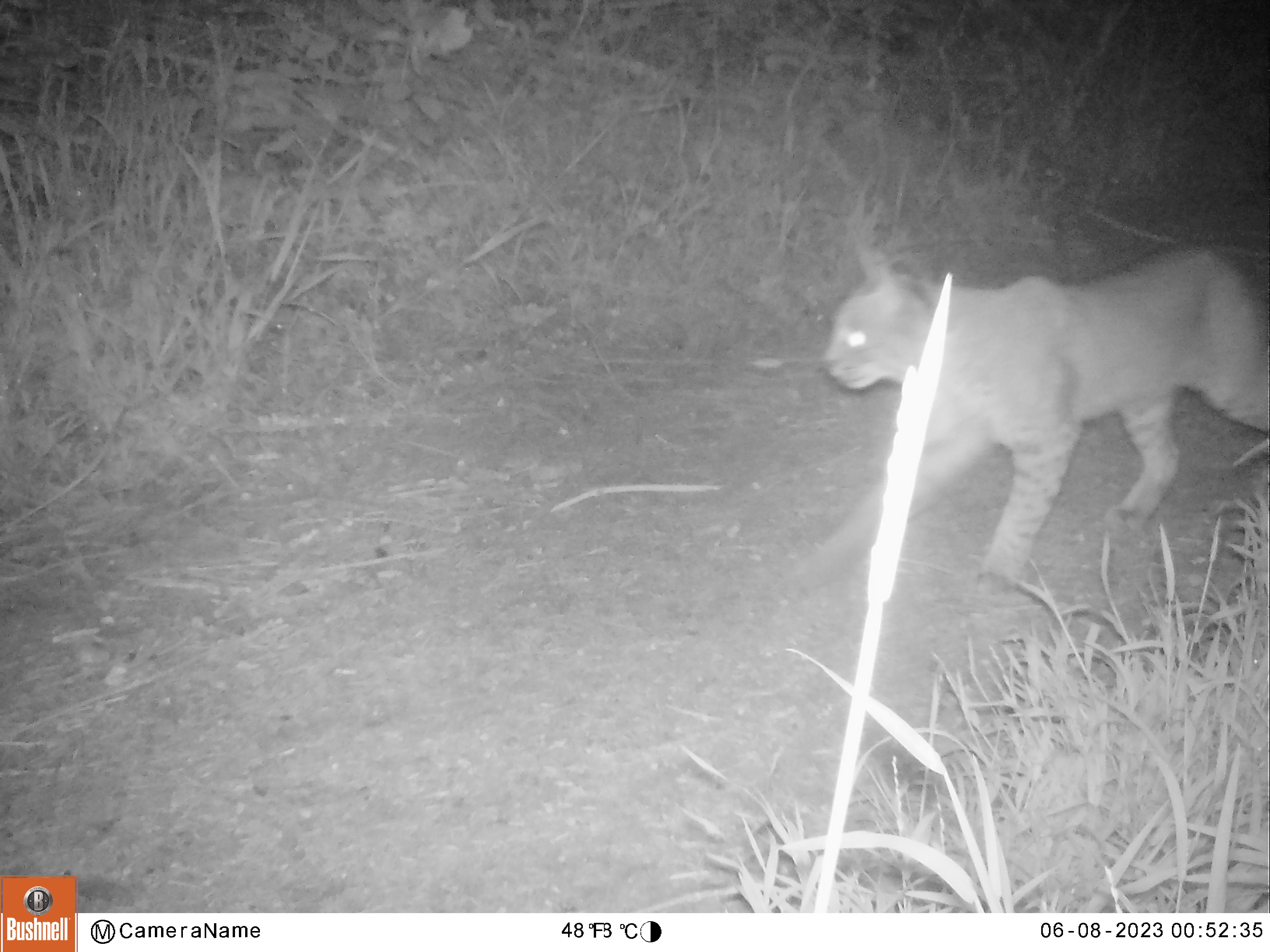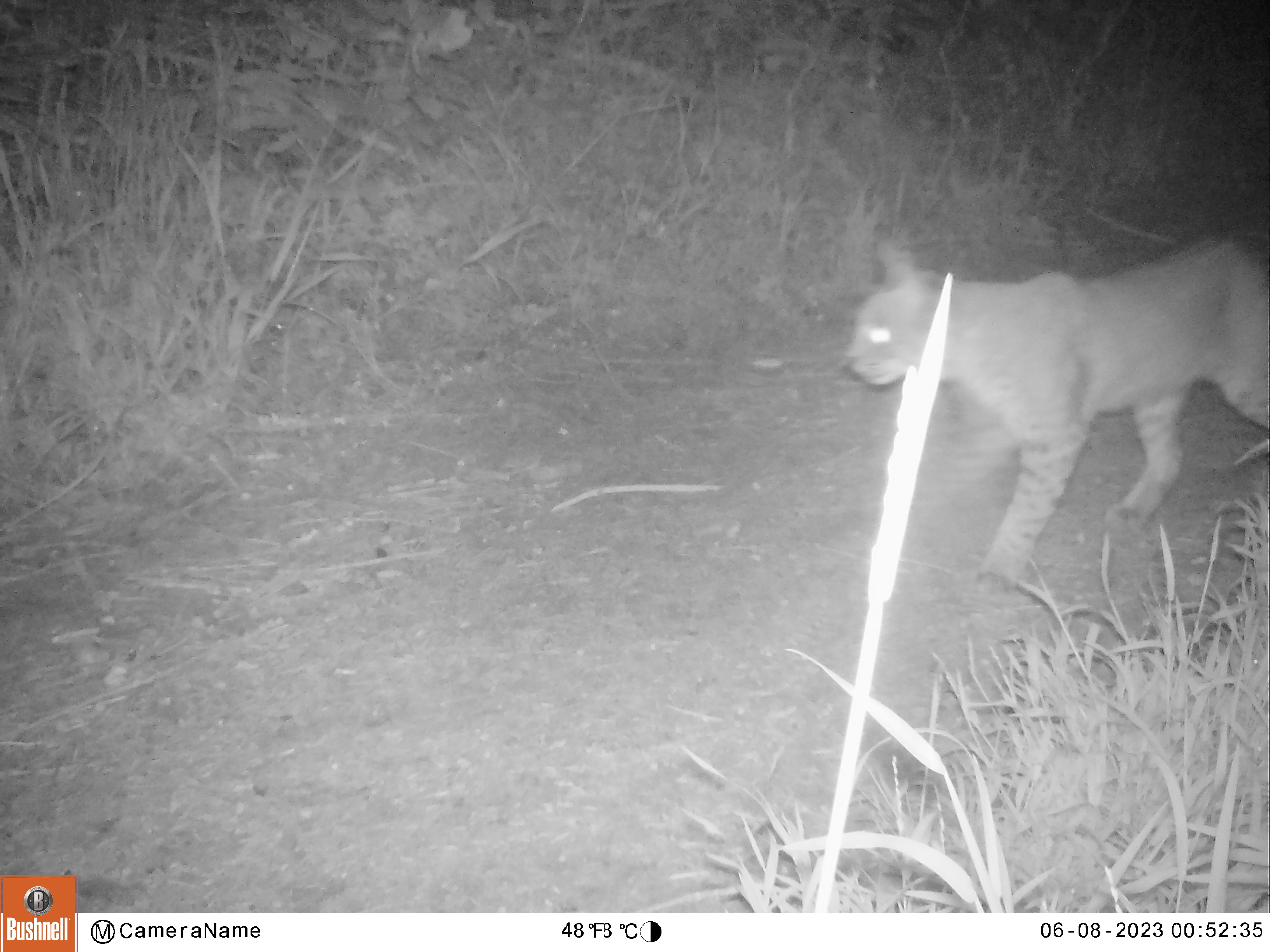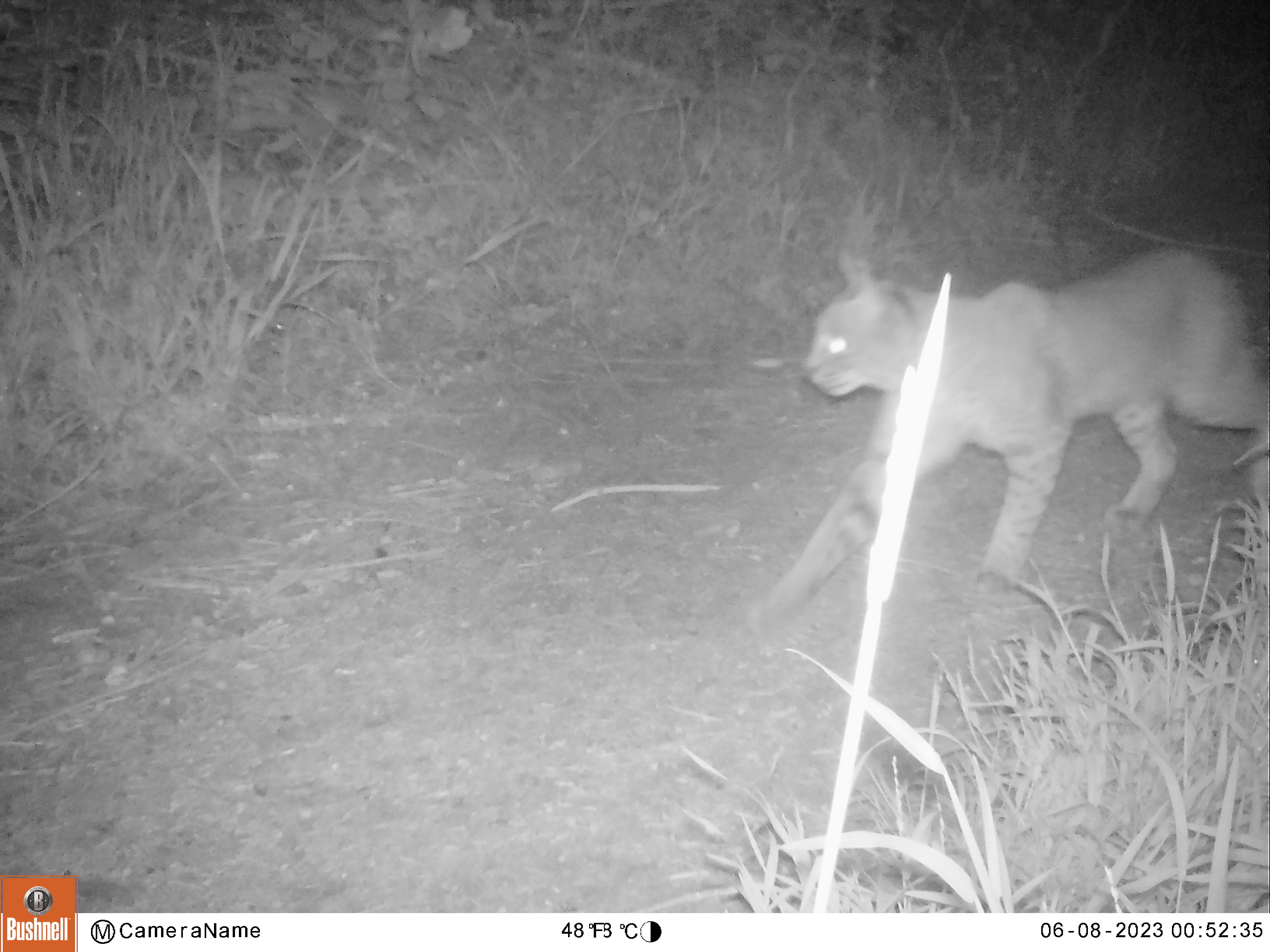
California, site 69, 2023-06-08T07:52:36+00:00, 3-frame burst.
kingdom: Animalia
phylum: Chordata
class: Mammalia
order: Carnivora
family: Felidae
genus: Lynx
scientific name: Lynx rufus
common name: bobcat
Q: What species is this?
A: Bobcat (Lynx rufus).